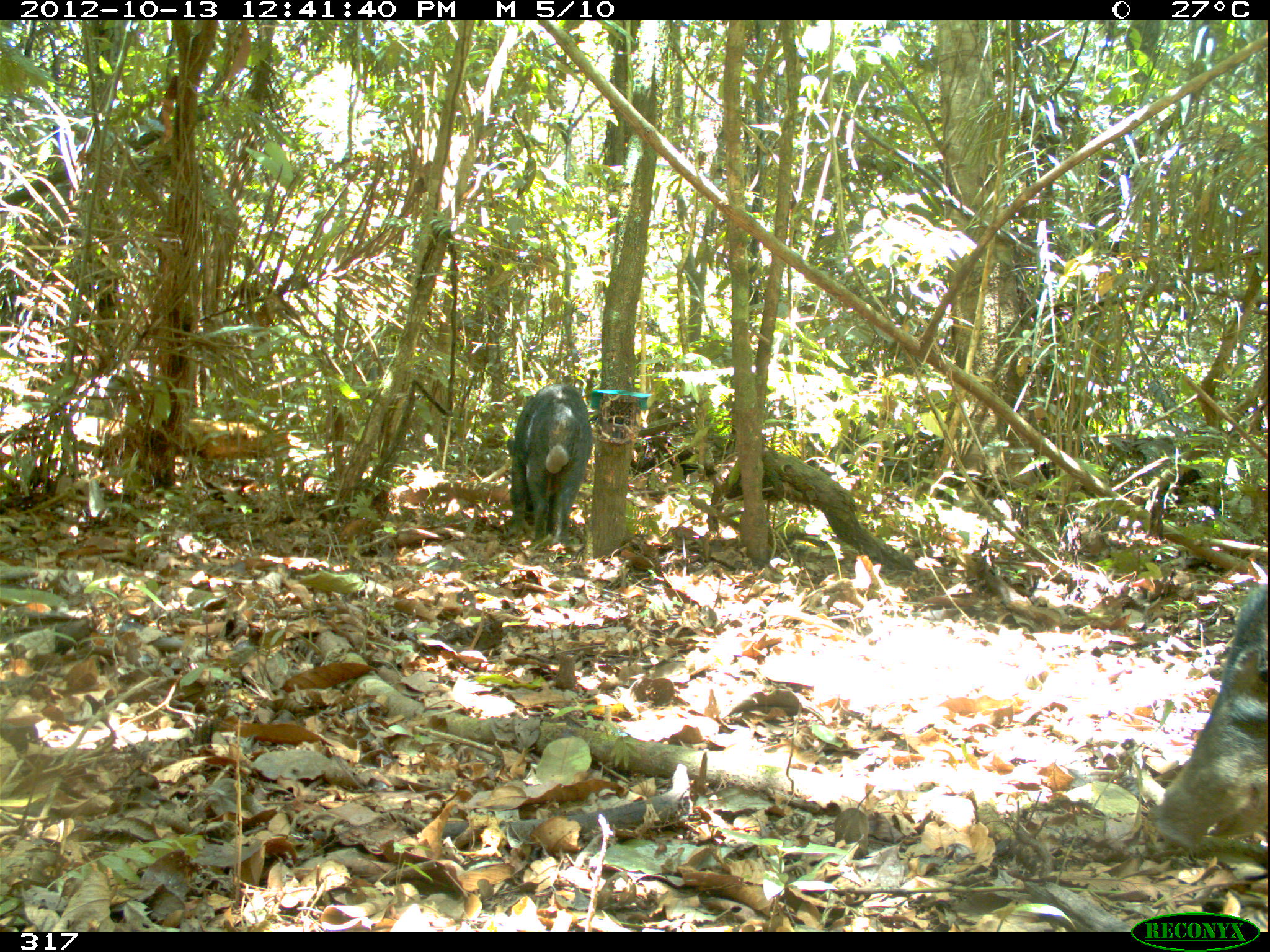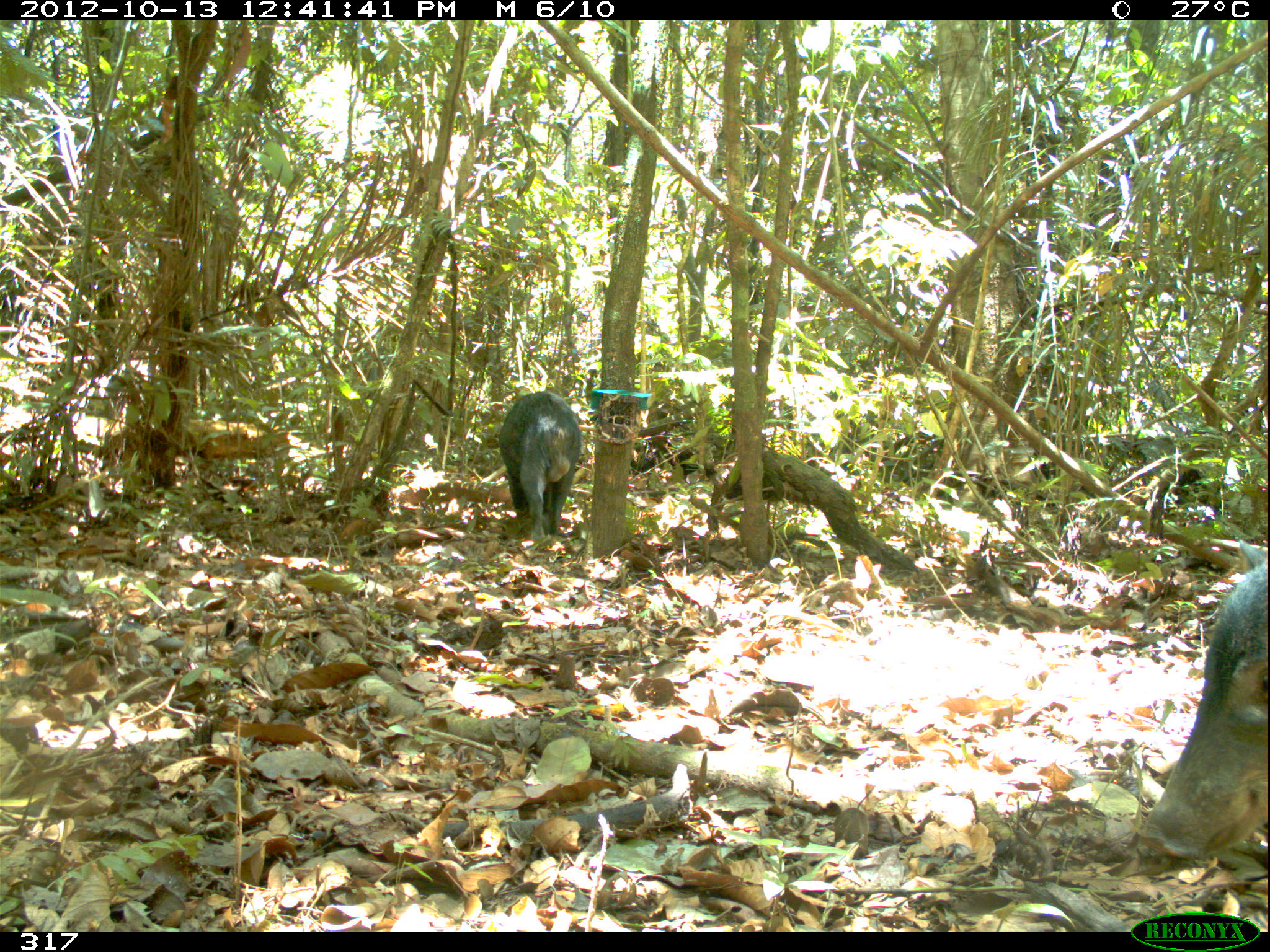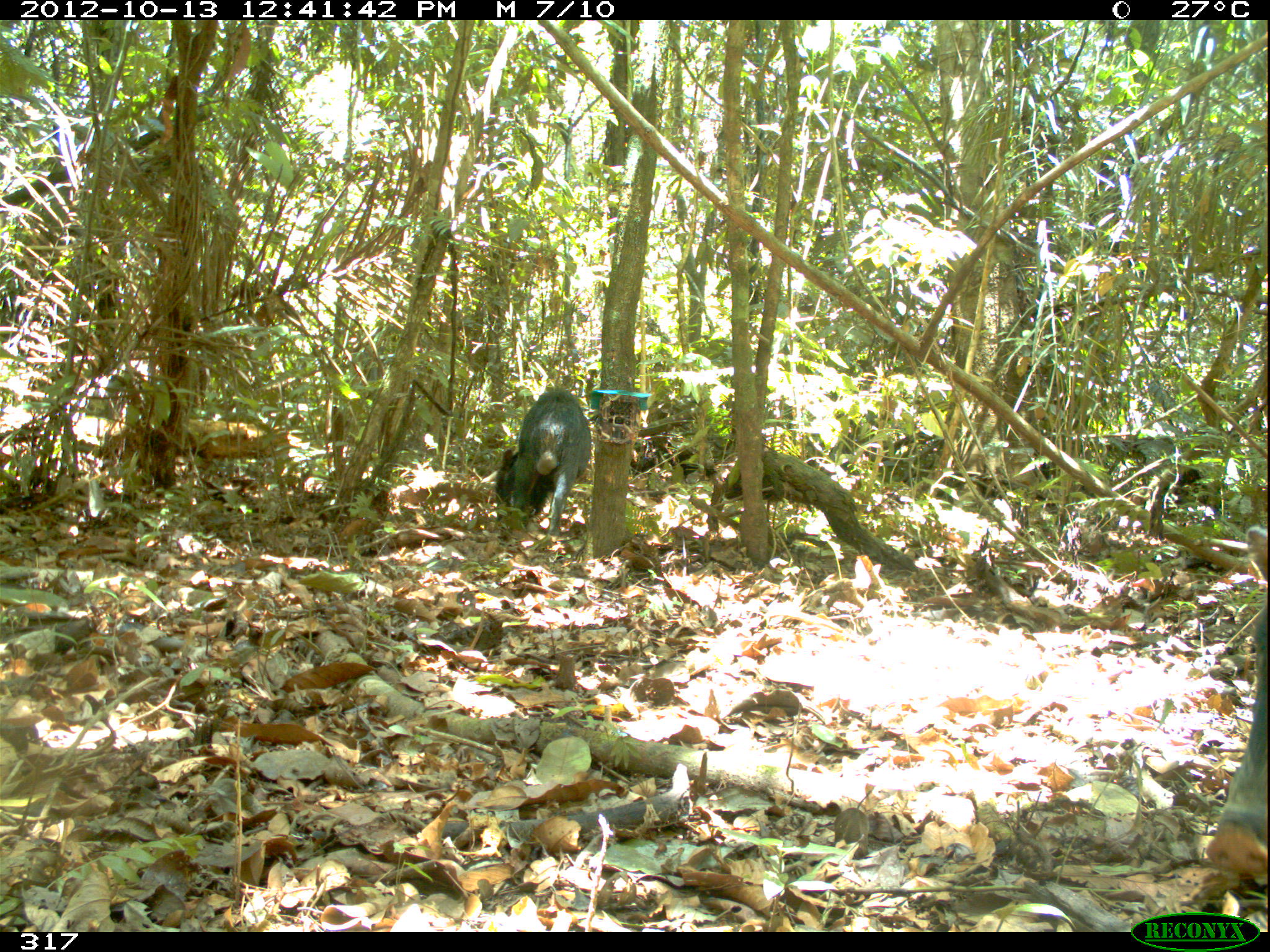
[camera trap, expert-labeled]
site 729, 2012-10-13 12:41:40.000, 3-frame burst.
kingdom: Animalia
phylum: Chordata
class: Mammalia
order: Artiodactyla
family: Tayassuidae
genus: Tayassu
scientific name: Tayassu pecari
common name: white-lipped peccary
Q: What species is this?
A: Tayassu pecari (white-lipped peccary).